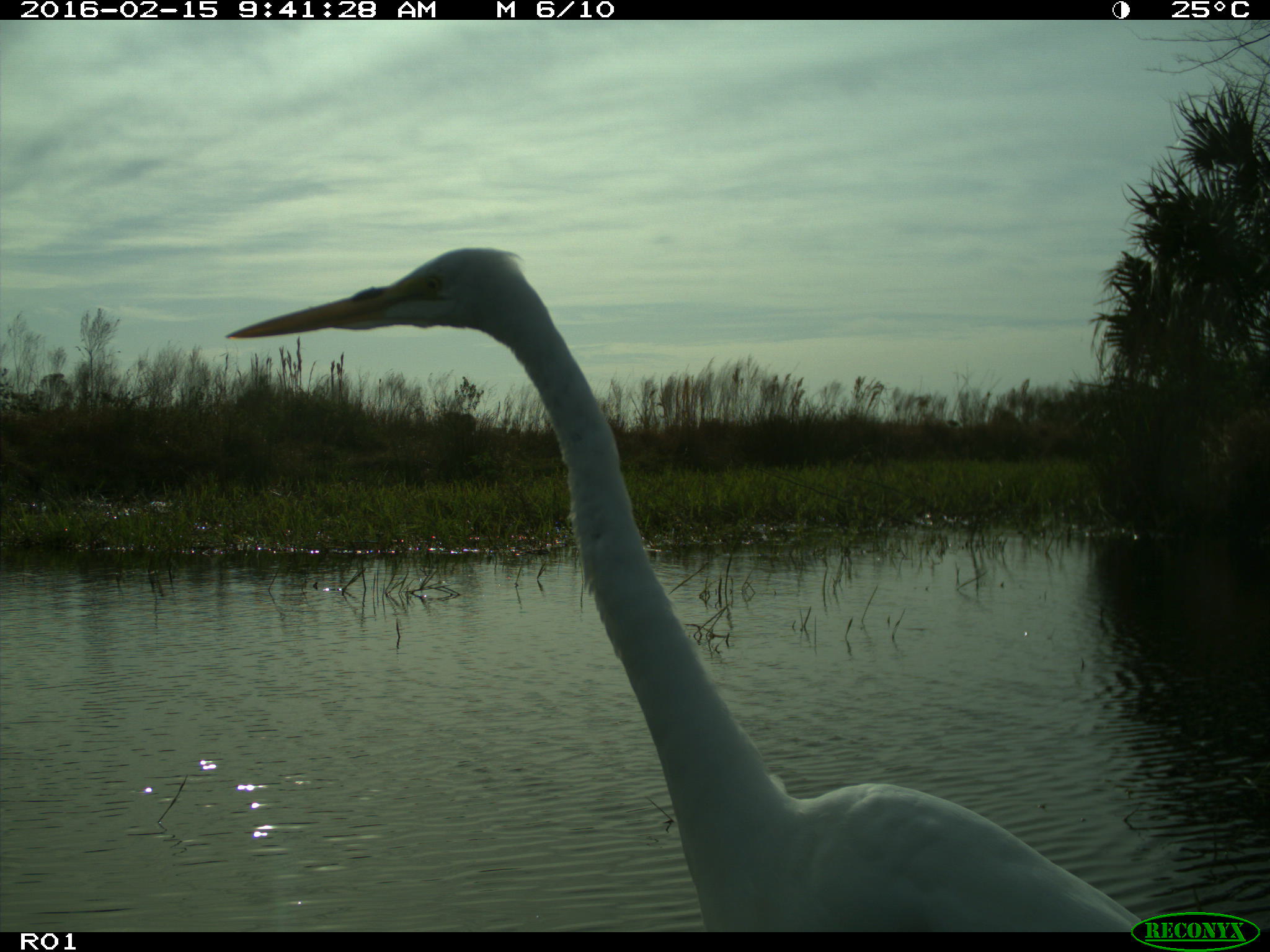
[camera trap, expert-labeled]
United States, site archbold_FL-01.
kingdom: Animalia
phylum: Chordata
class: Aves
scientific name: Aves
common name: birds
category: unidentified bird